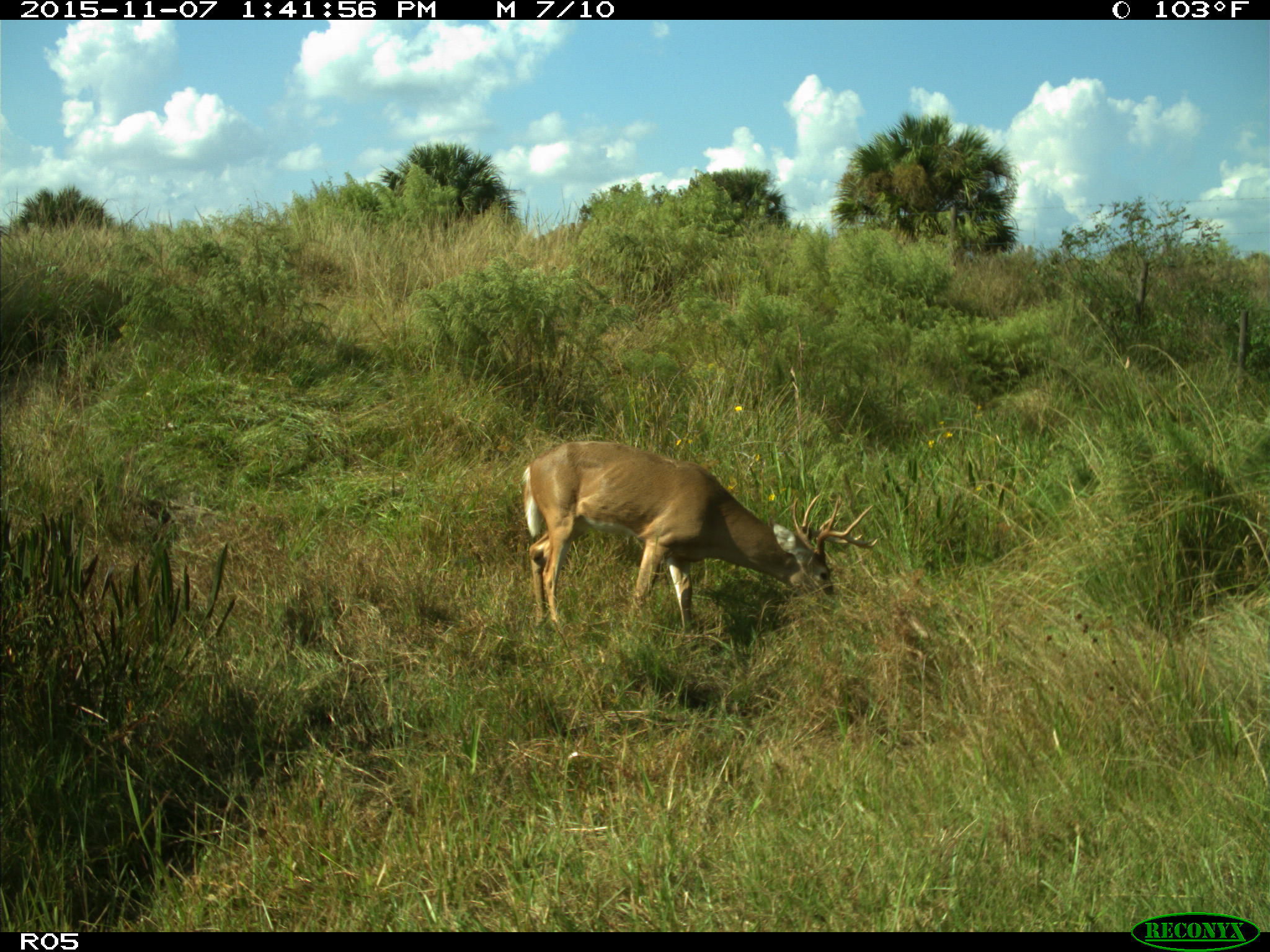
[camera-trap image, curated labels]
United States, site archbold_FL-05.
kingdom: Animalia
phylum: Chordata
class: Mammalia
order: Artiodactyla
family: Cervidae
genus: Odocoileus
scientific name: Odocoileus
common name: deer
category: unidentified deer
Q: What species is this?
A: Unidentified deer (deer) (Odocoileus).